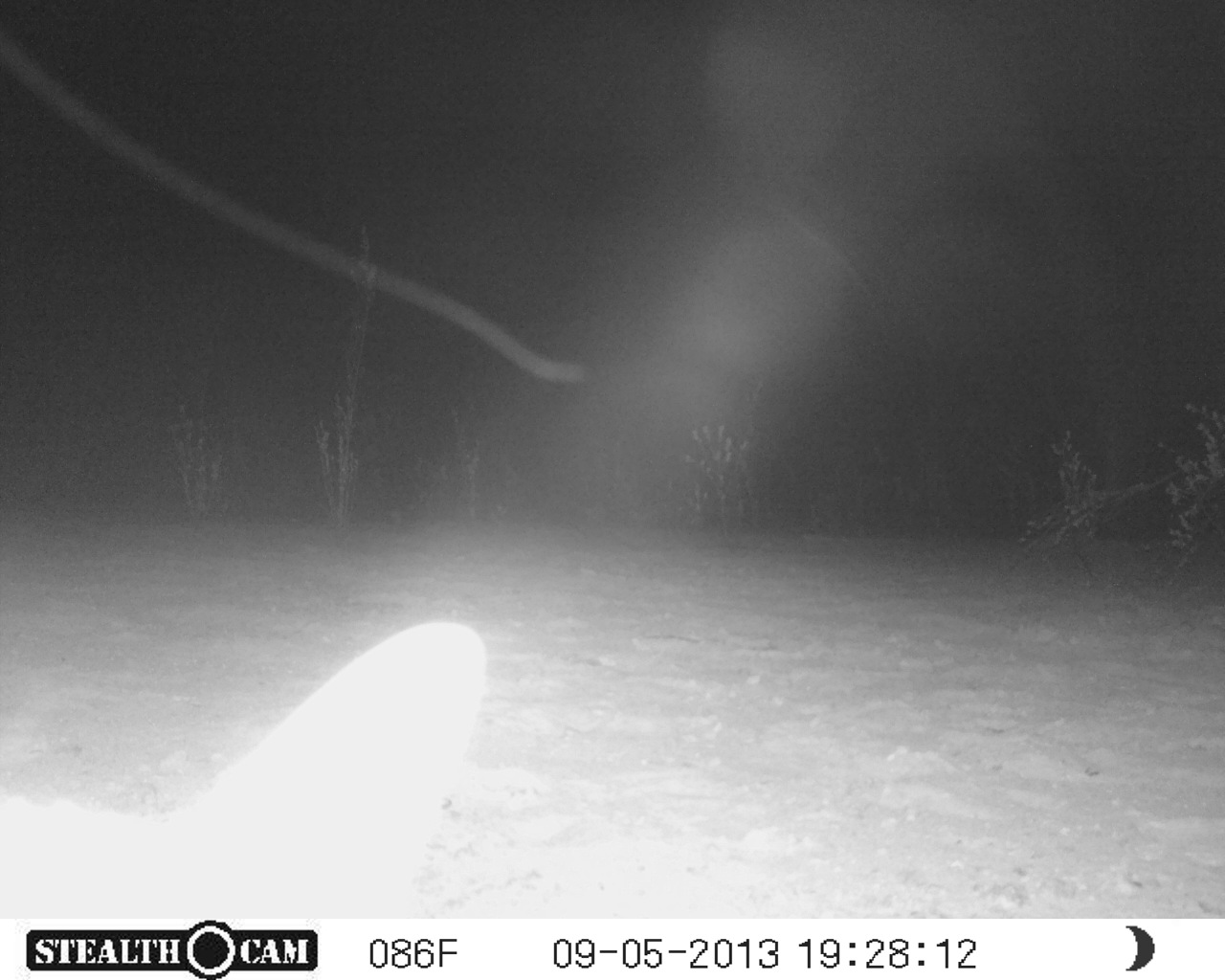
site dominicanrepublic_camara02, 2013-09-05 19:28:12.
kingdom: Animalia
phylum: Chordata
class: Mammalia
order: Carnivora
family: Felidae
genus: Felis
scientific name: Felis catus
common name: cat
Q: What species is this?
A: Cat (Felis catus).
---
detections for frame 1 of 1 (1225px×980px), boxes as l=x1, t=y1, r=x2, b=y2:
cat: l=7, t=612, r=494, b=925